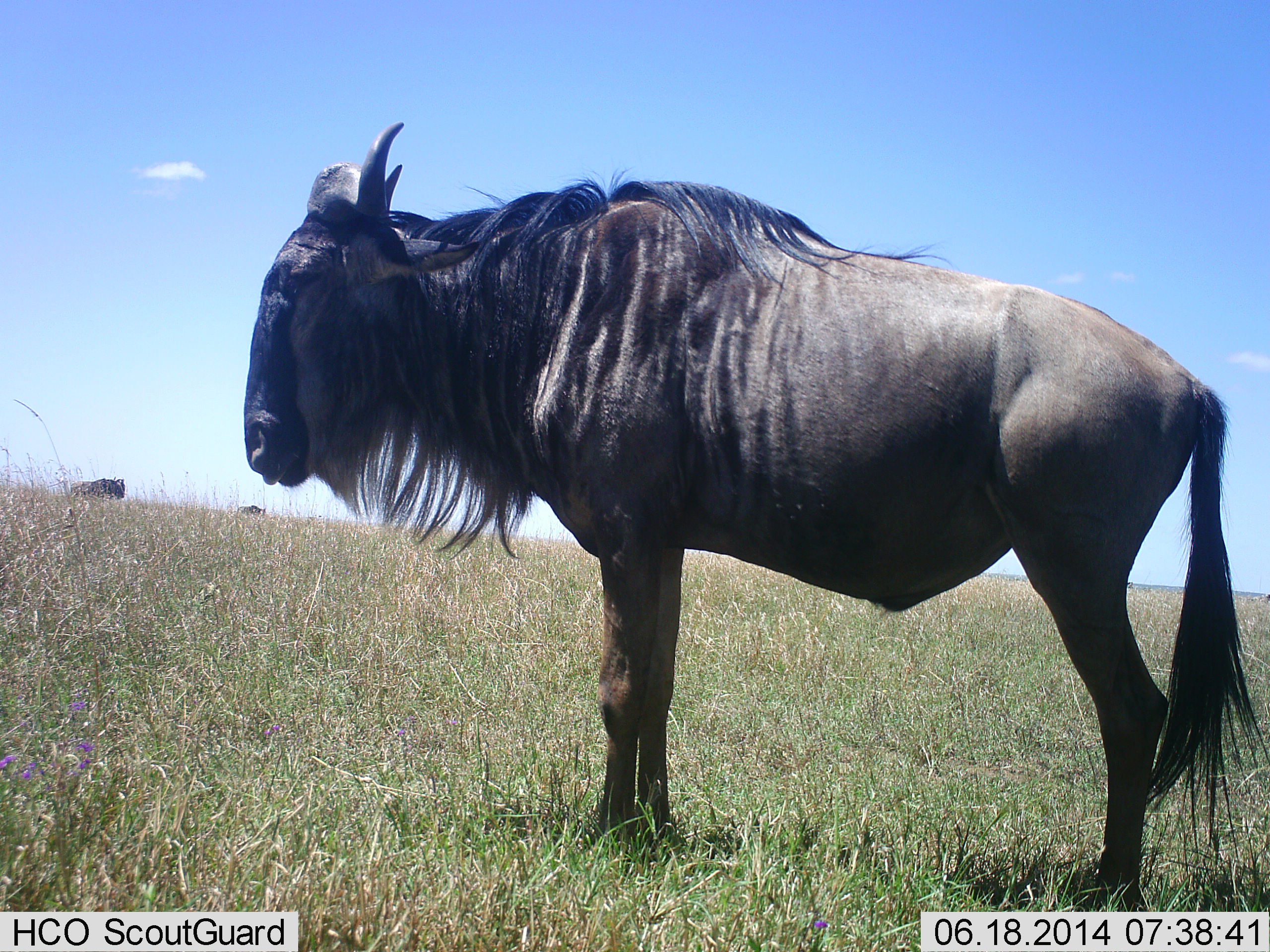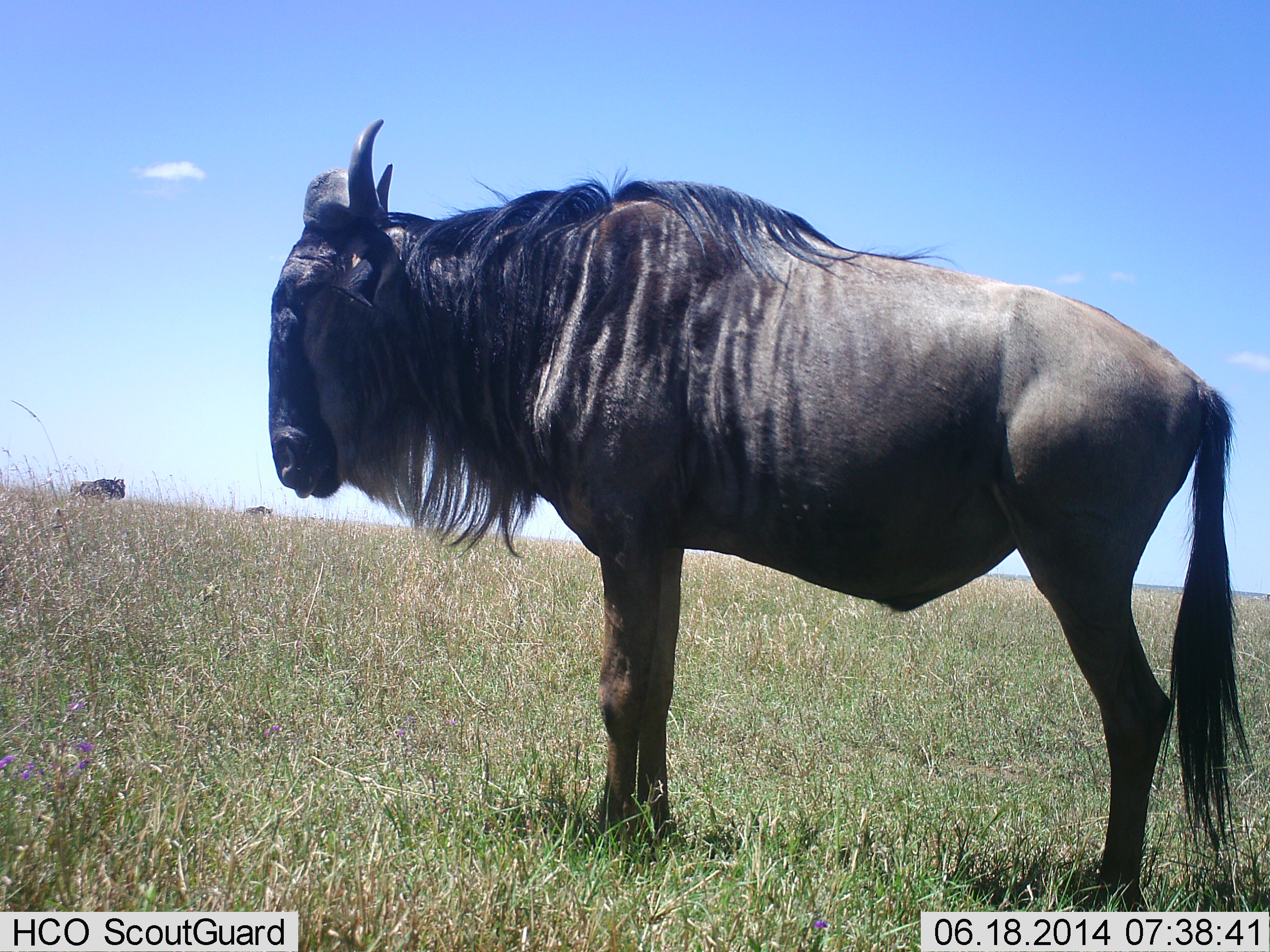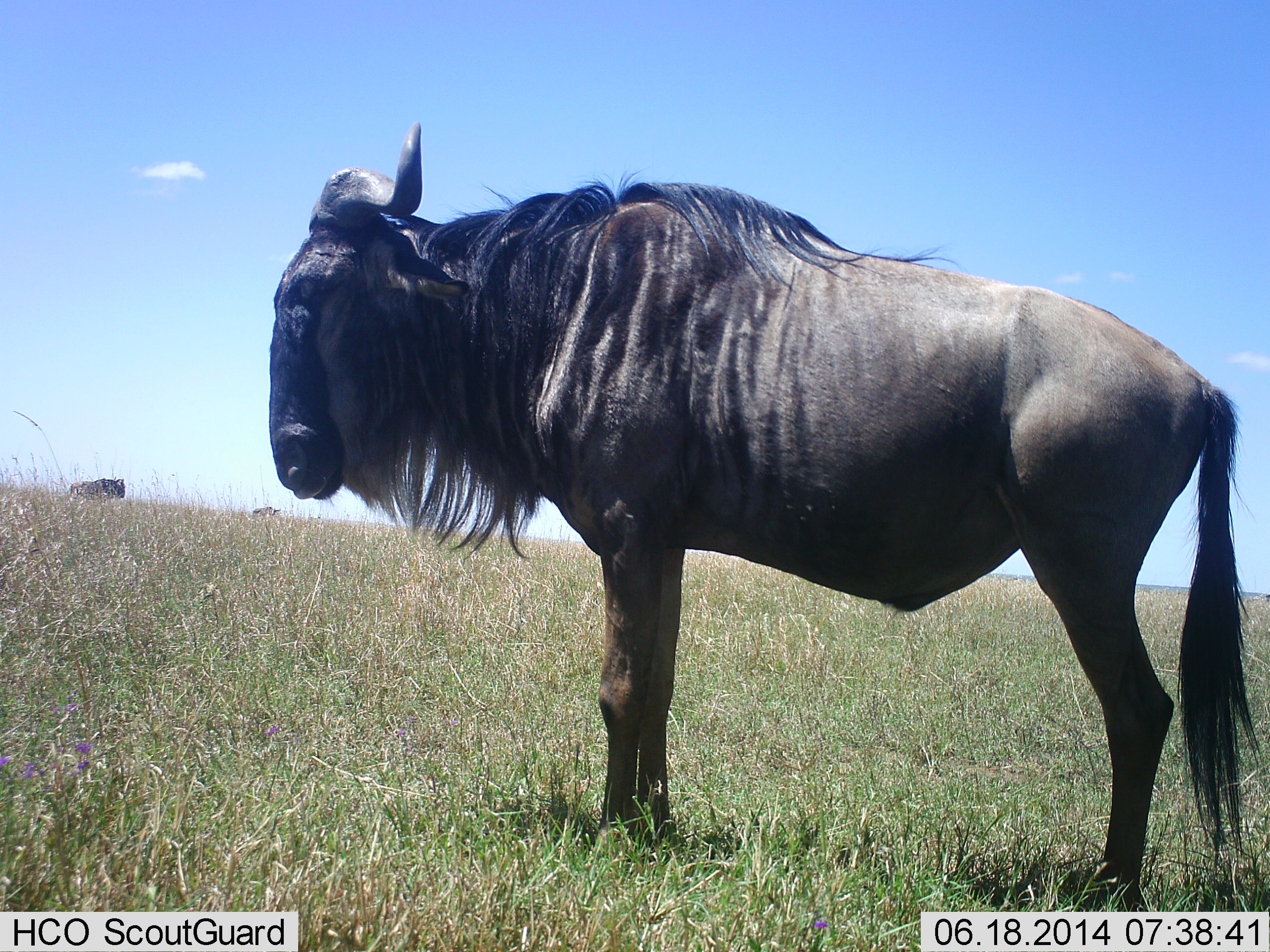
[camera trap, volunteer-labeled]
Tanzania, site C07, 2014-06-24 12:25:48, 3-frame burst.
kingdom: Animalia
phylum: Chordata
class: Mammalia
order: Artiodactyla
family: Bovidae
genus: Connochaetes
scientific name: Connochaetes taurinus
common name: blue wildebeest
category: wildebeest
Wildebeest (blue wildebeest) (Connochaetes taurinus), count 3. Behavior (volunteer vote fractions): standing 90%, resting 0%, moving 20%, interacting 10%. Young present (vote fraction): 0%. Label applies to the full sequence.